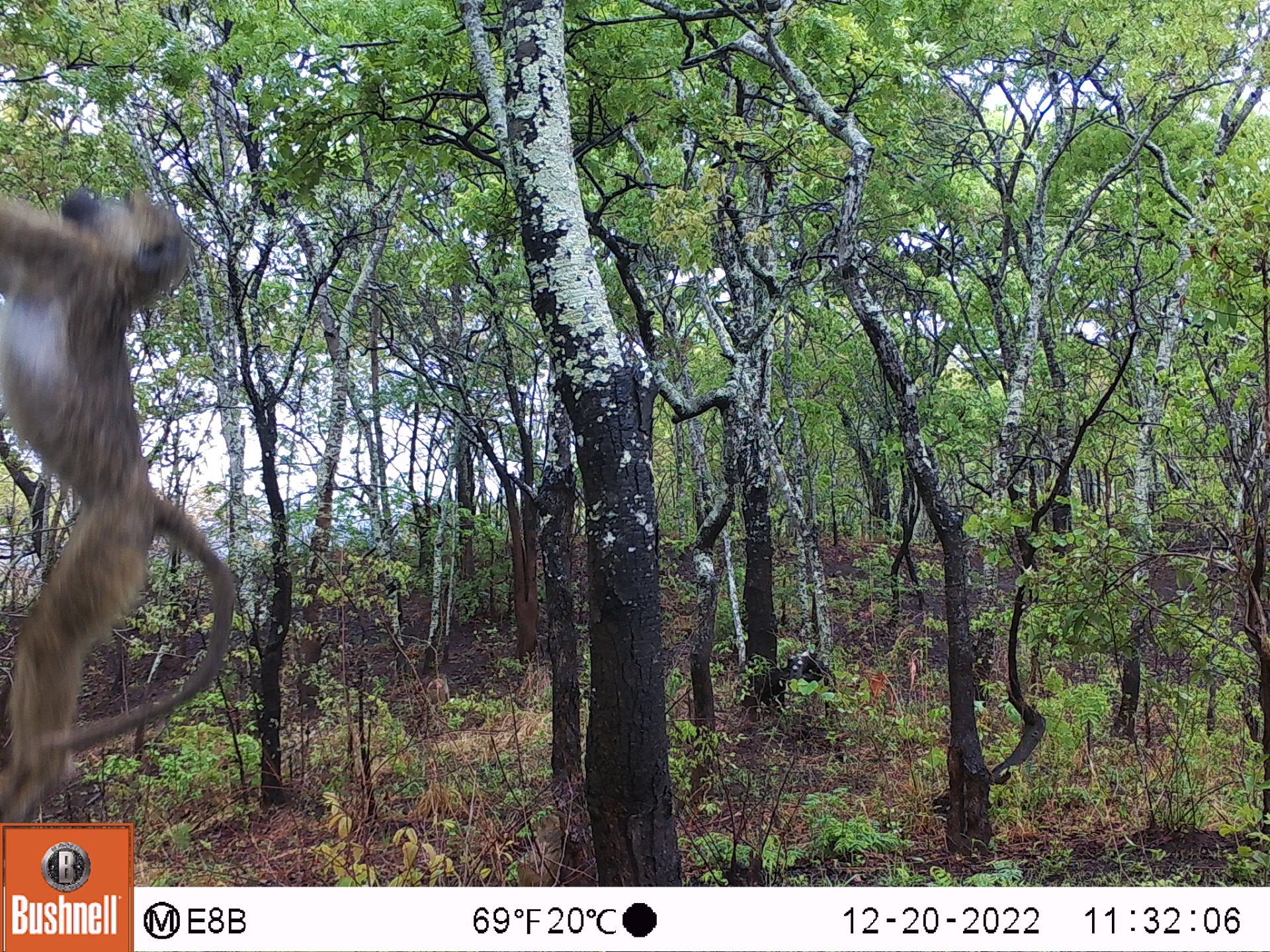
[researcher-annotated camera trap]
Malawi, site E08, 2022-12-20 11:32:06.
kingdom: Animalia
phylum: Chordata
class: Mammalia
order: Primates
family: Cercopithecidae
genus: Papio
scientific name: Papio cynocephalus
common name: yellow baboon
Yellow baboon (Papio cynocephalus), count 3.